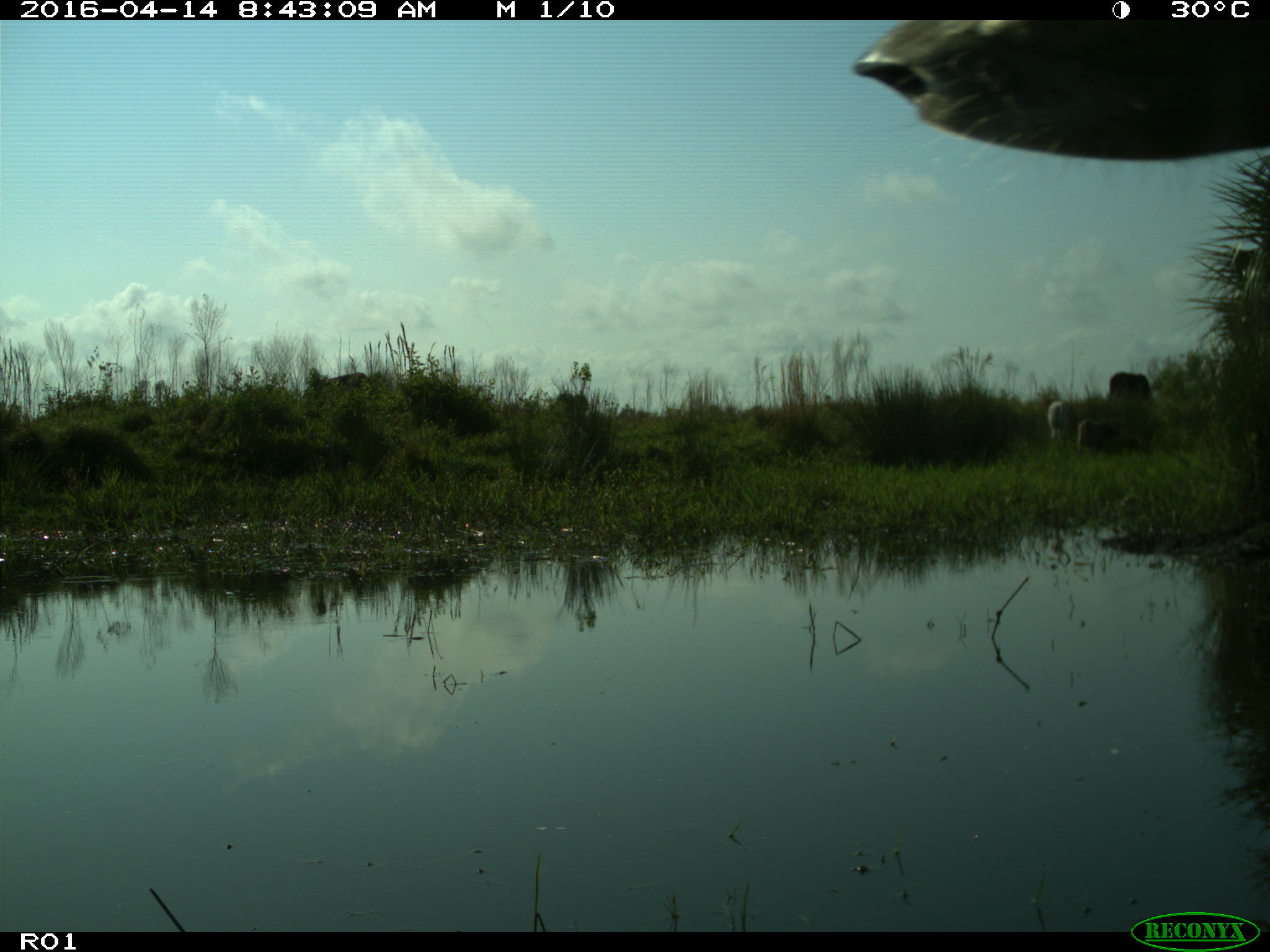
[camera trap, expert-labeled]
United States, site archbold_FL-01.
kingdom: Animalia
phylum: Chordata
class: Mammalia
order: Artiodactyla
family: Bovidae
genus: Bos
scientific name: Bos taurus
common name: domestic cow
Bos taurus (domestic cow).